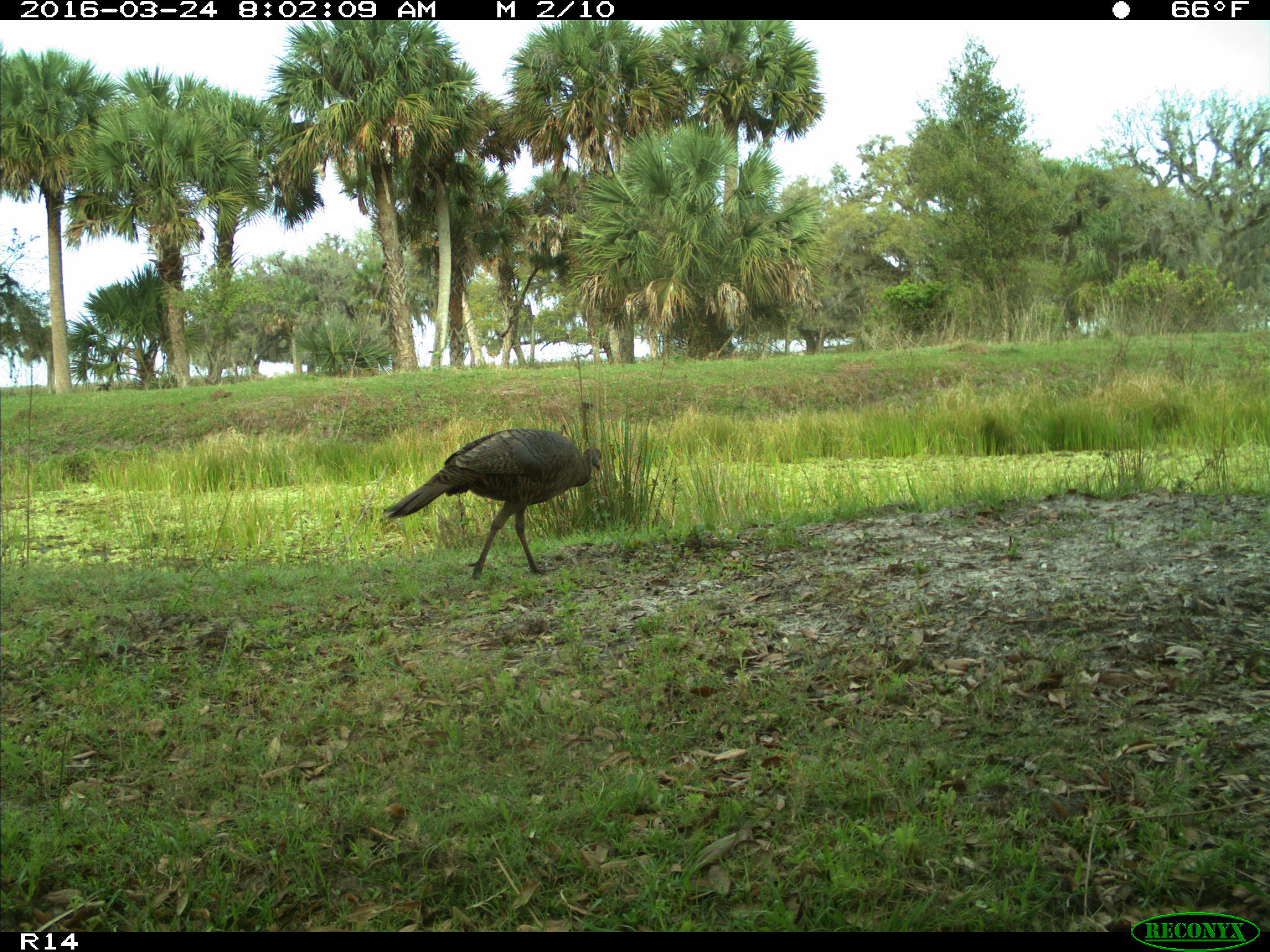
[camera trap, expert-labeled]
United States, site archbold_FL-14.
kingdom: Animalia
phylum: Chordata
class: Aves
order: Galliformes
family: Phasianidae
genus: Meleagris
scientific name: Meleagris gallopavo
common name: wild turkey